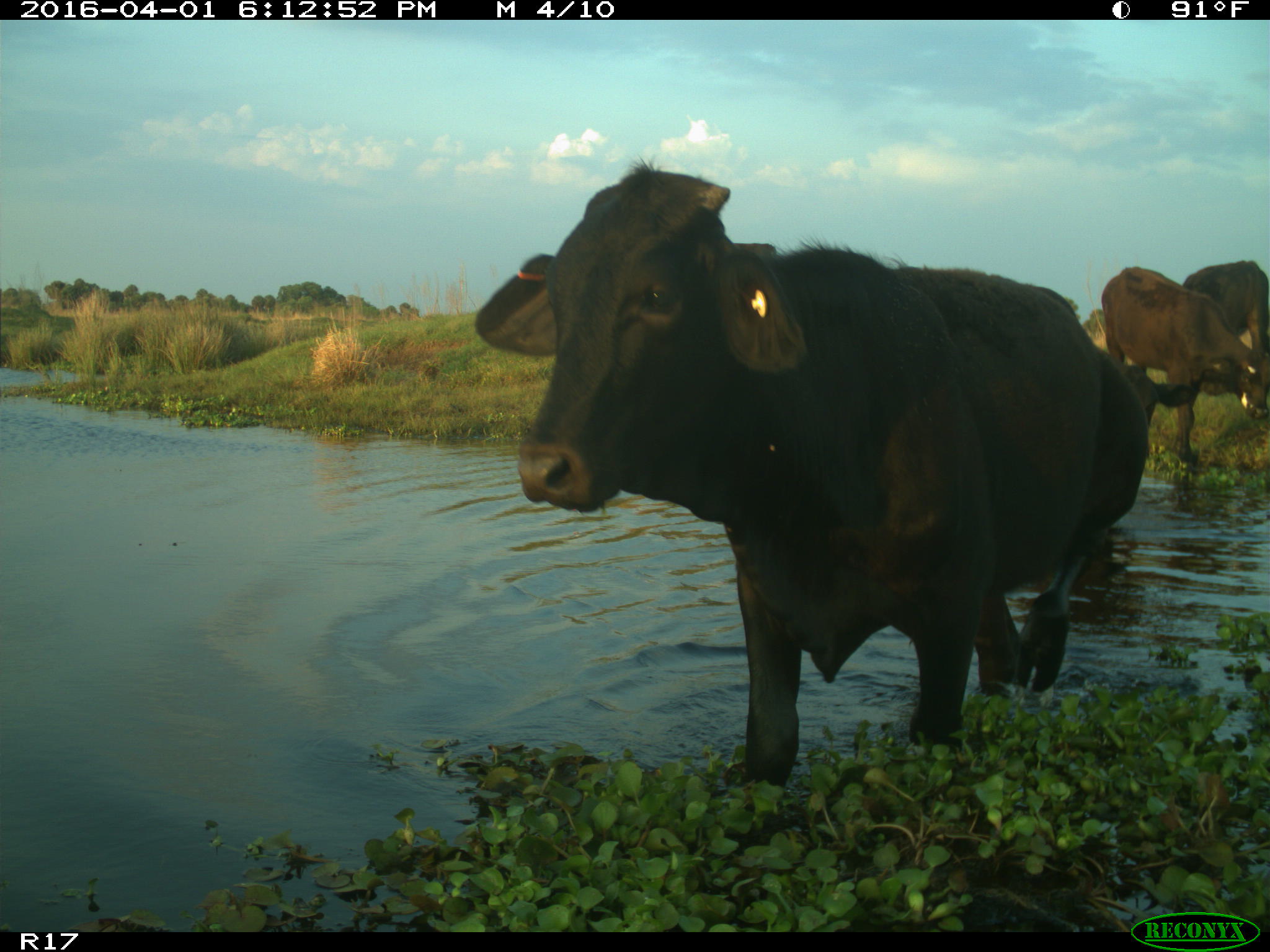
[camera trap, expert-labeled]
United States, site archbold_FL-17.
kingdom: Animalia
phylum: Chordata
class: Mammalia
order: Artiodactyla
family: Bovidae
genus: Bos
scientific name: Bos taurus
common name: domestic cow